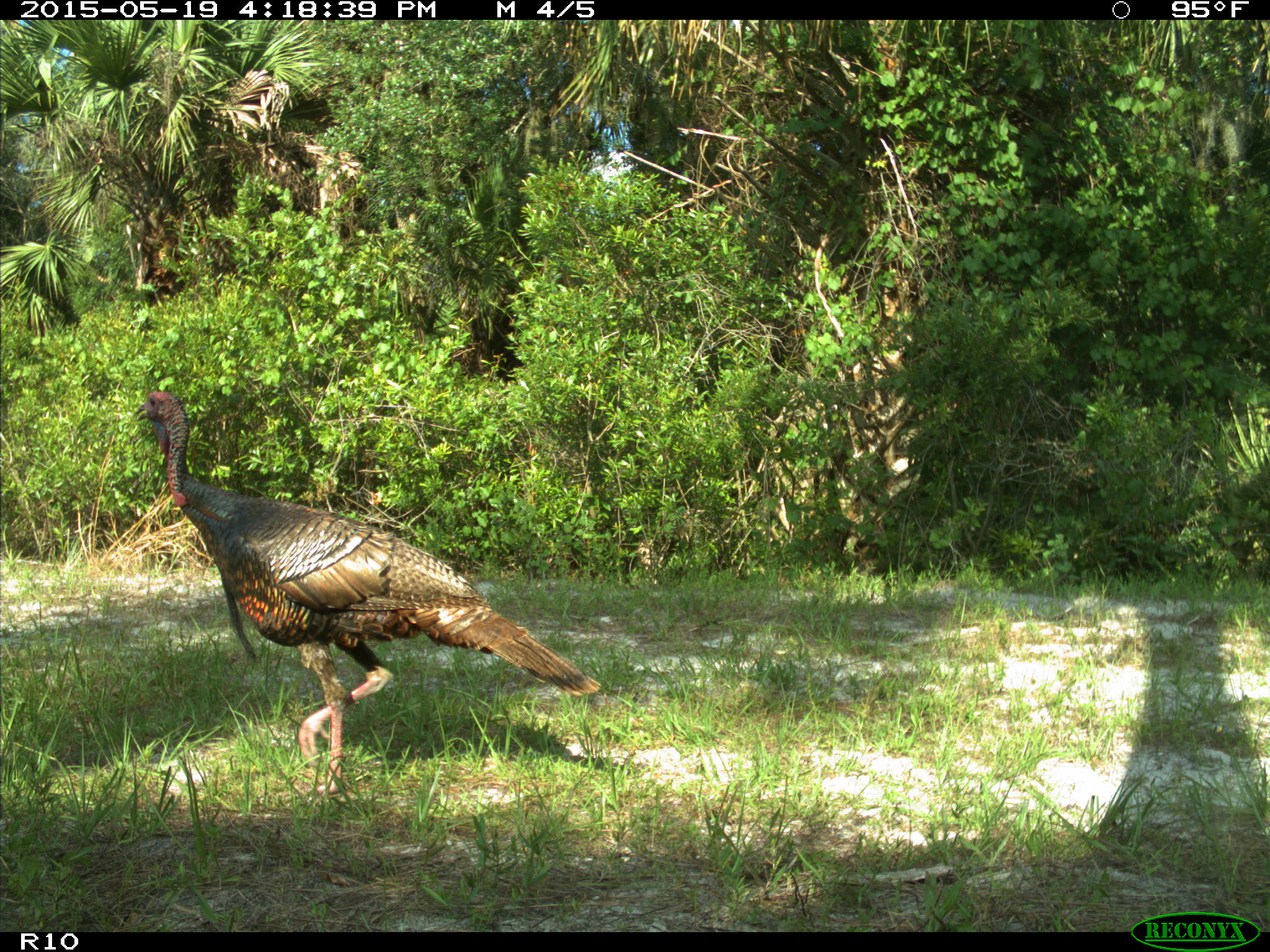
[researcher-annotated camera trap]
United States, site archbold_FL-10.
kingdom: Animalia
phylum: Chordata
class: Aves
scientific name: Aves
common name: birds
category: unidentified bird